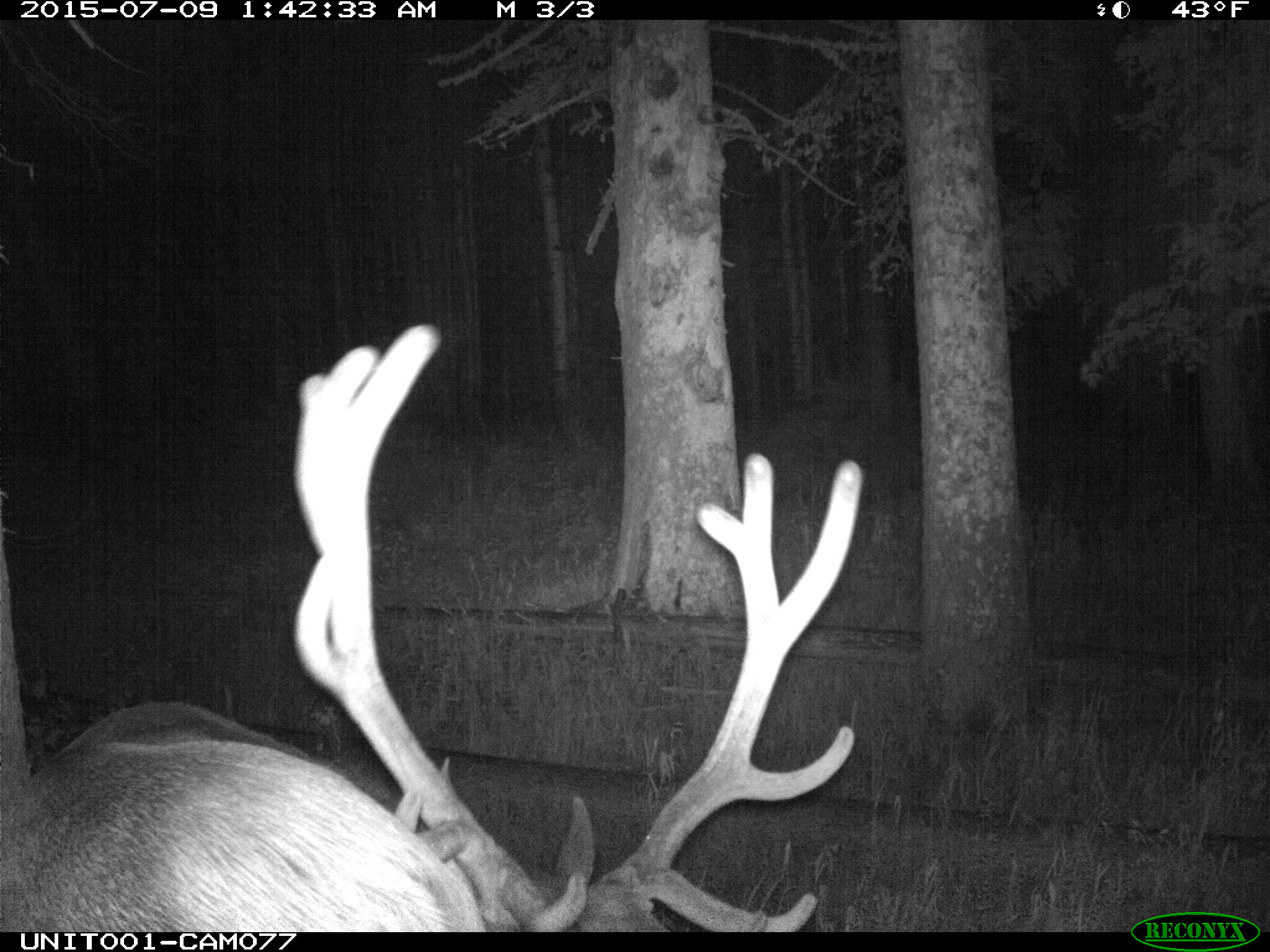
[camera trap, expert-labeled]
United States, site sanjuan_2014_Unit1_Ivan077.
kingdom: Animalia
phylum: Chordata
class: Mammalia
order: Artiodactyla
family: Cervidae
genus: Cervus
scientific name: Cervus elaphus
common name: red deer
Cervus elaphus (red deer).